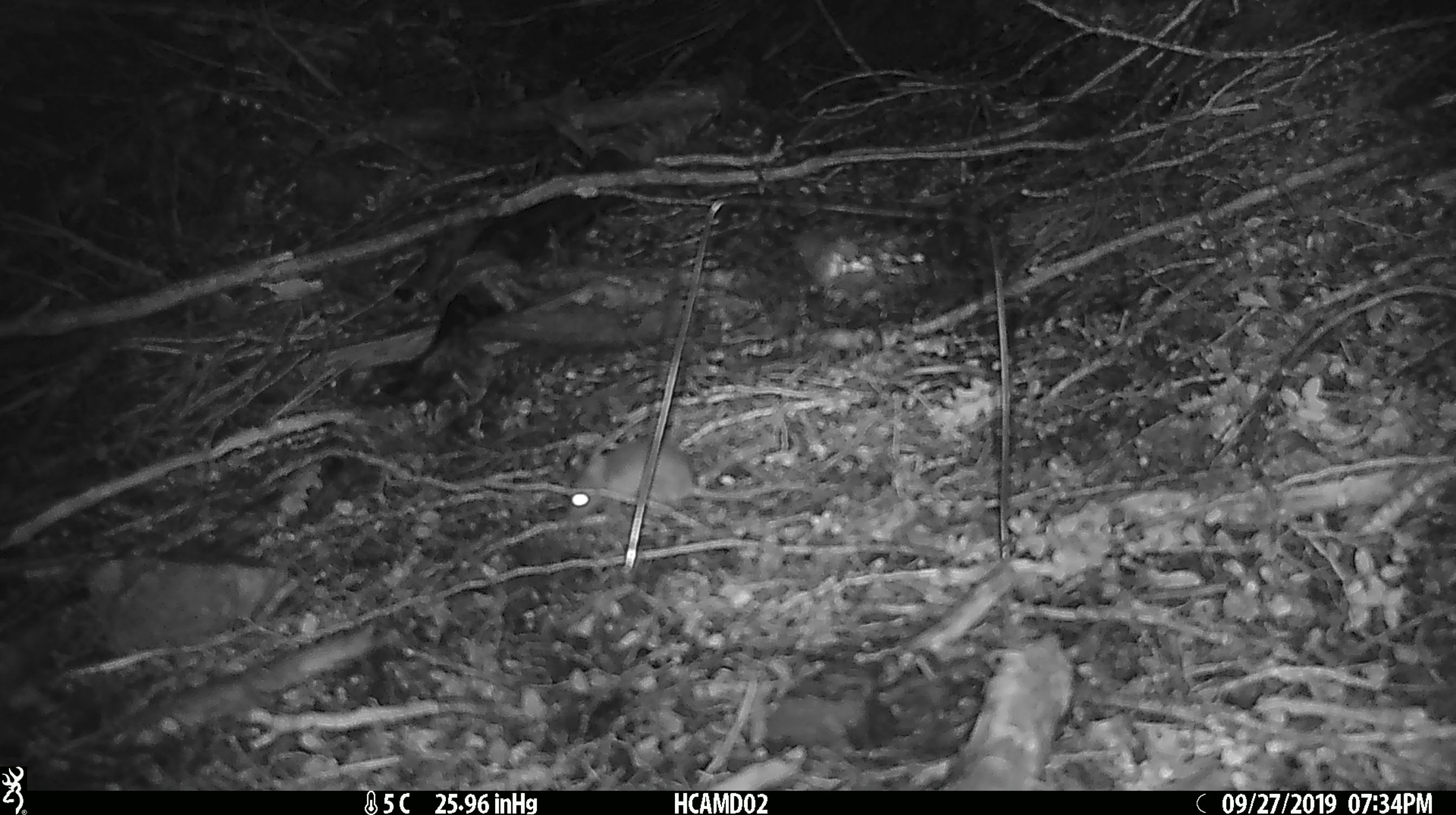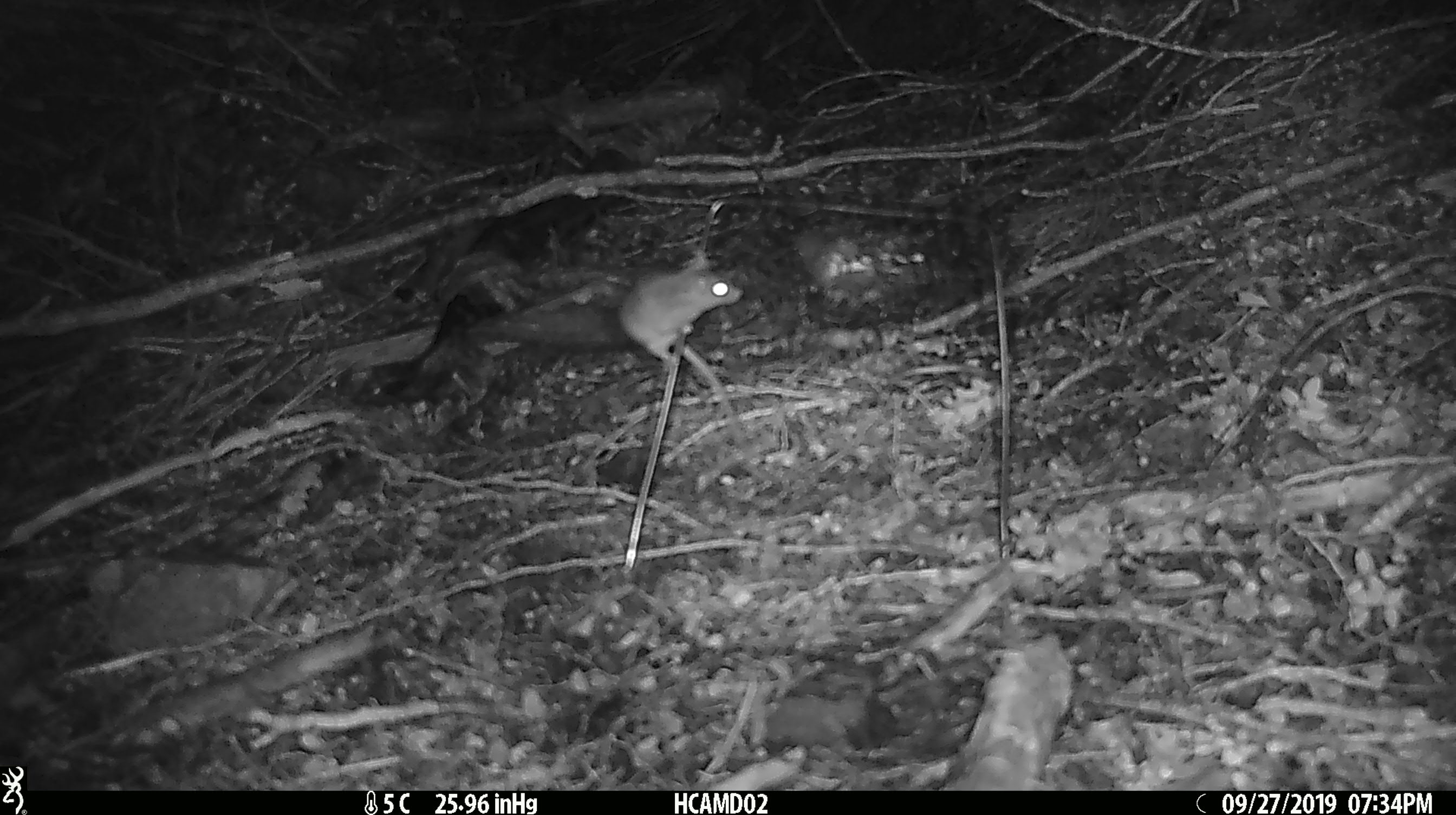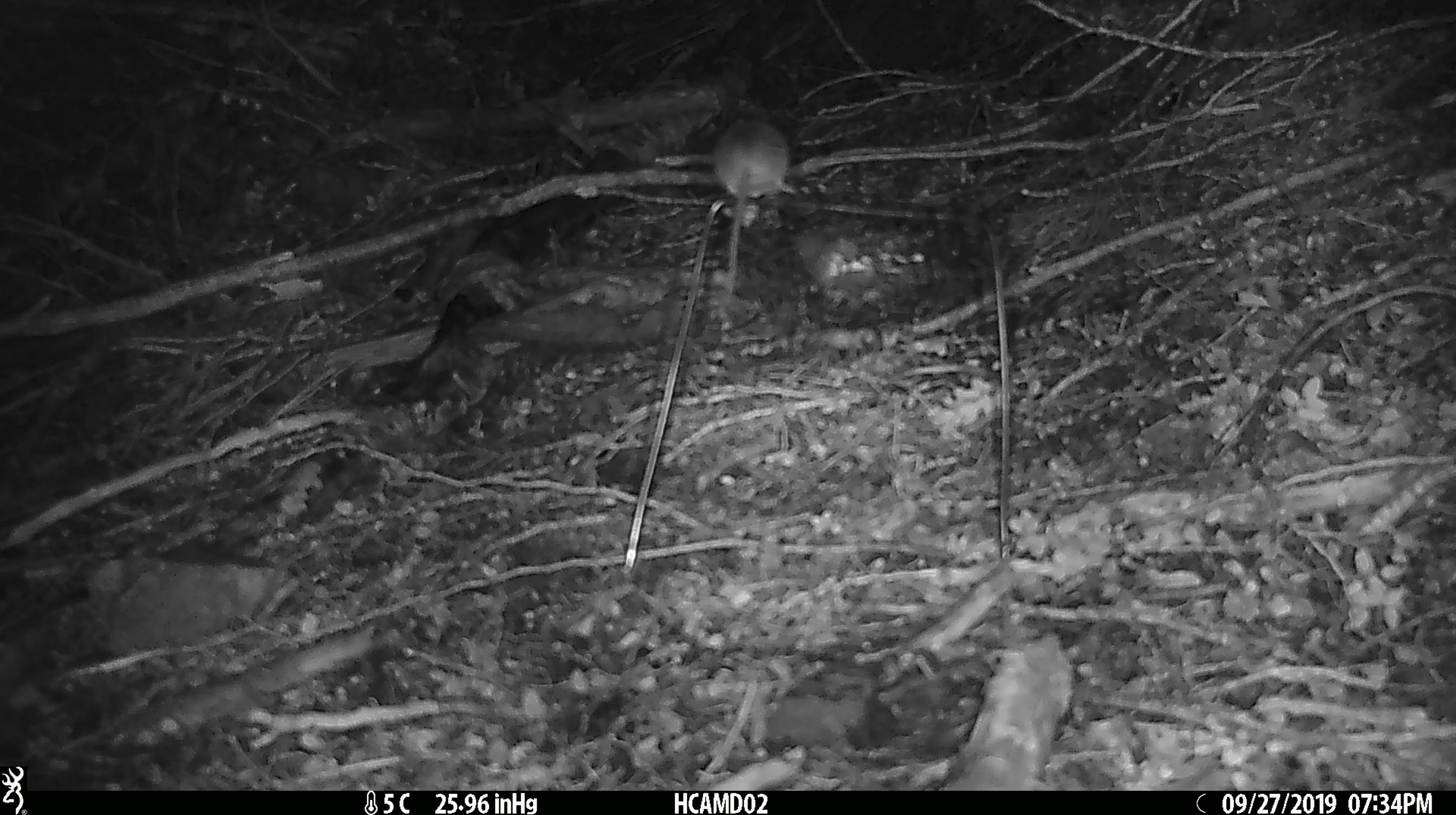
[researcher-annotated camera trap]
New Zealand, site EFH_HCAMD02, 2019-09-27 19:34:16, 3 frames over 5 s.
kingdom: Animalia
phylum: Chordata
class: Mammalia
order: Rodentia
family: Muridae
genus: Mus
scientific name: Mus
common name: mouse